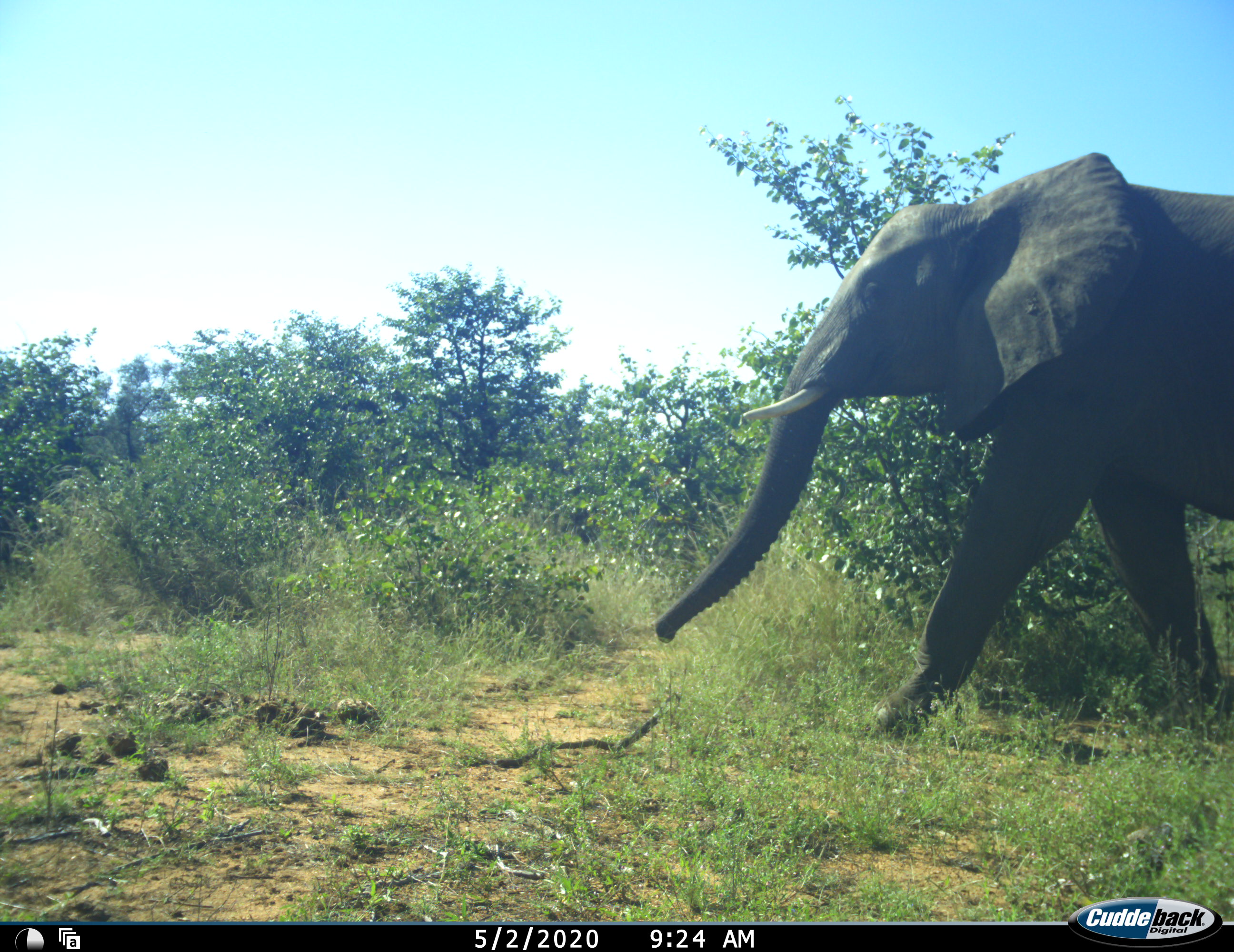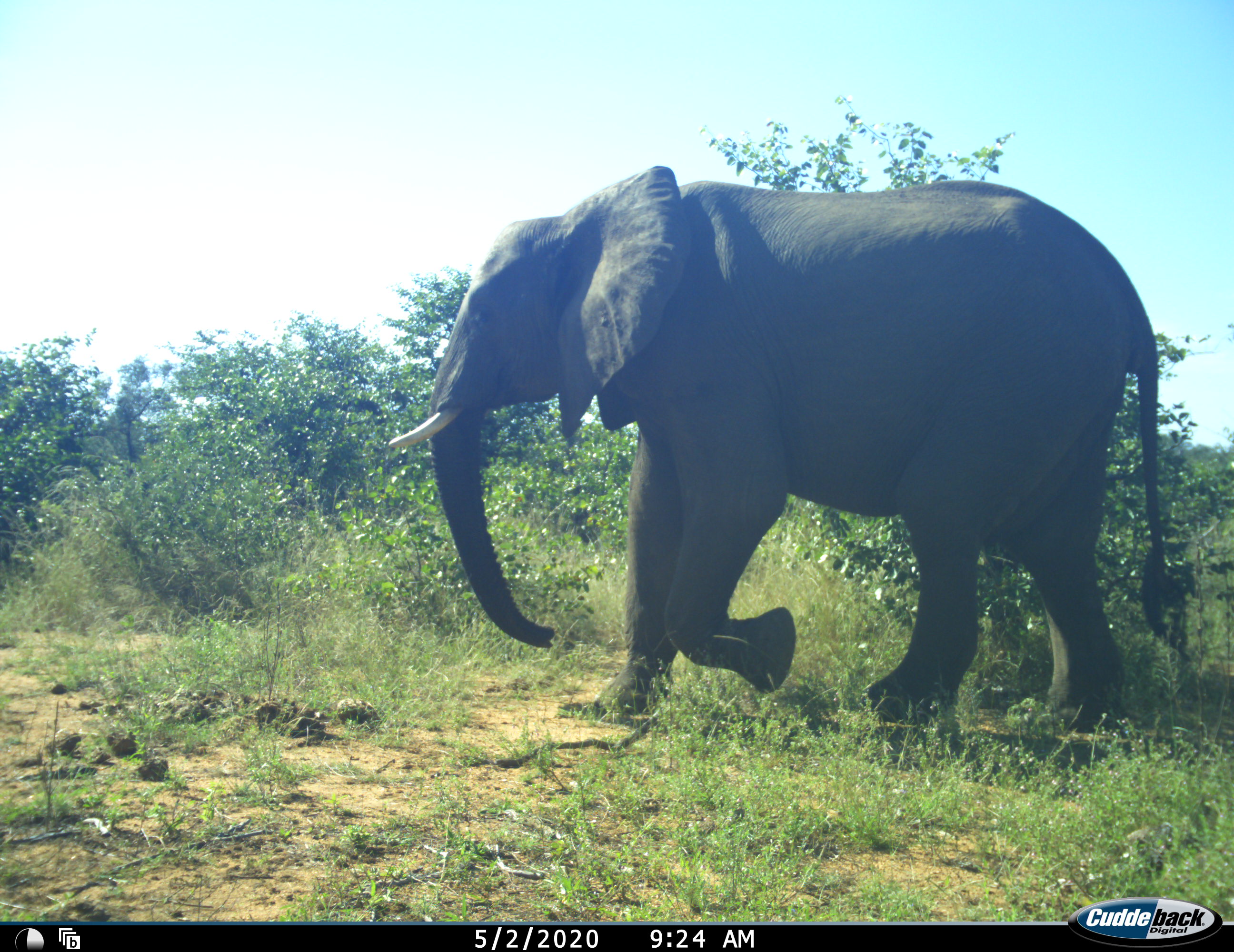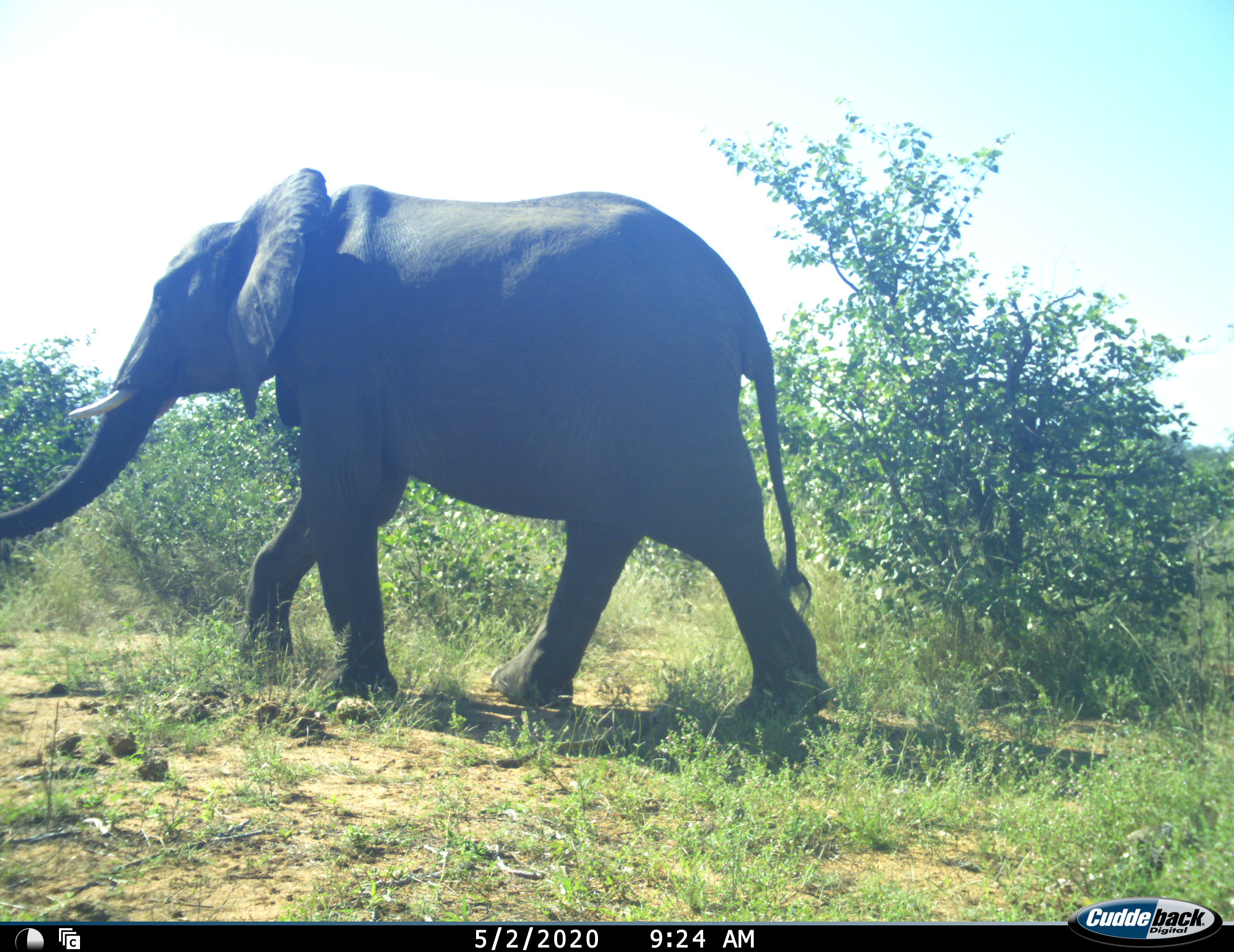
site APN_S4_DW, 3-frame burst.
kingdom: Animalia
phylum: Chordata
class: Mammalia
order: Proboscidea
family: Elephantidae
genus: Loxodonta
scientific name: Loxodonta africana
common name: african bush elephant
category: elephant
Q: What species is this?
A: Elephant (african bush elephant) (Loxodonta africana).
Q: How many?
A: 1.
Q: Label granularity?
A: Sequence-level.